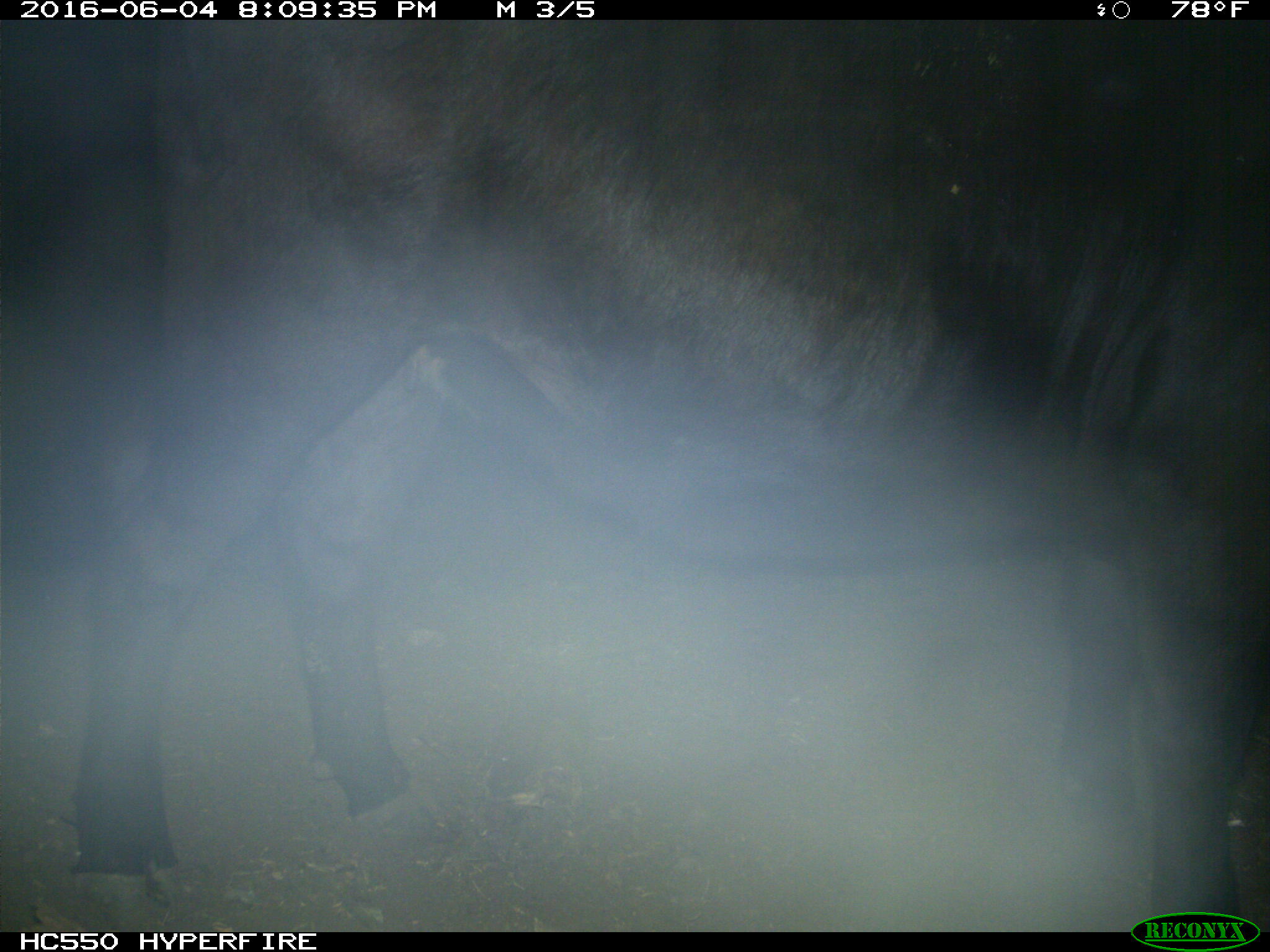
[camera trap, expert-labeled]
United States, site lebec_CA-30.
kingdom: Animalia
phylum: Chordata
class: Mammalia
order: Artiodactyla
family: Bovidae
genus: Bos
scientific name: Bos taurus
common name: domestic cow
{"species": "Bos taurus (domestic cow)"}